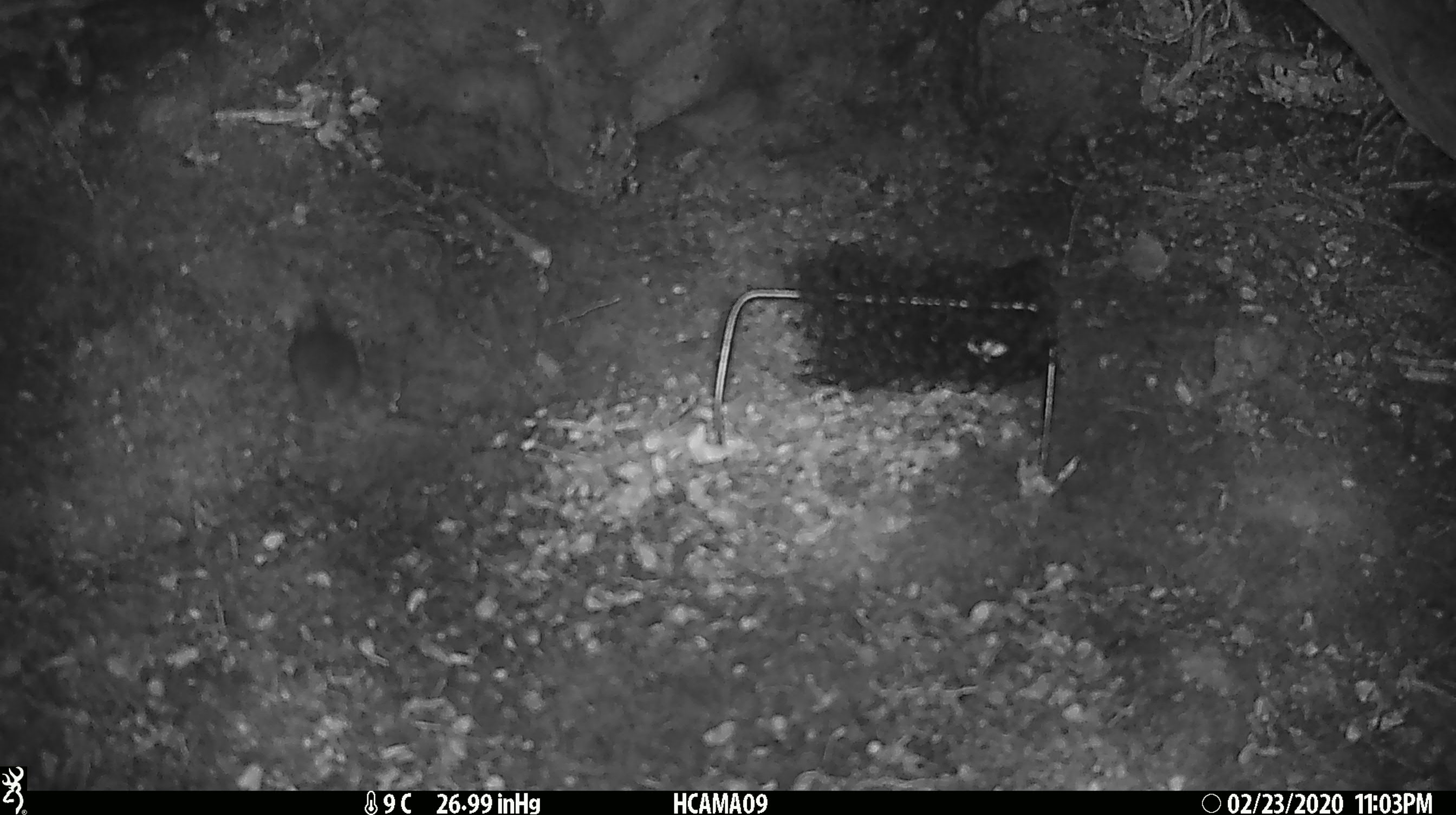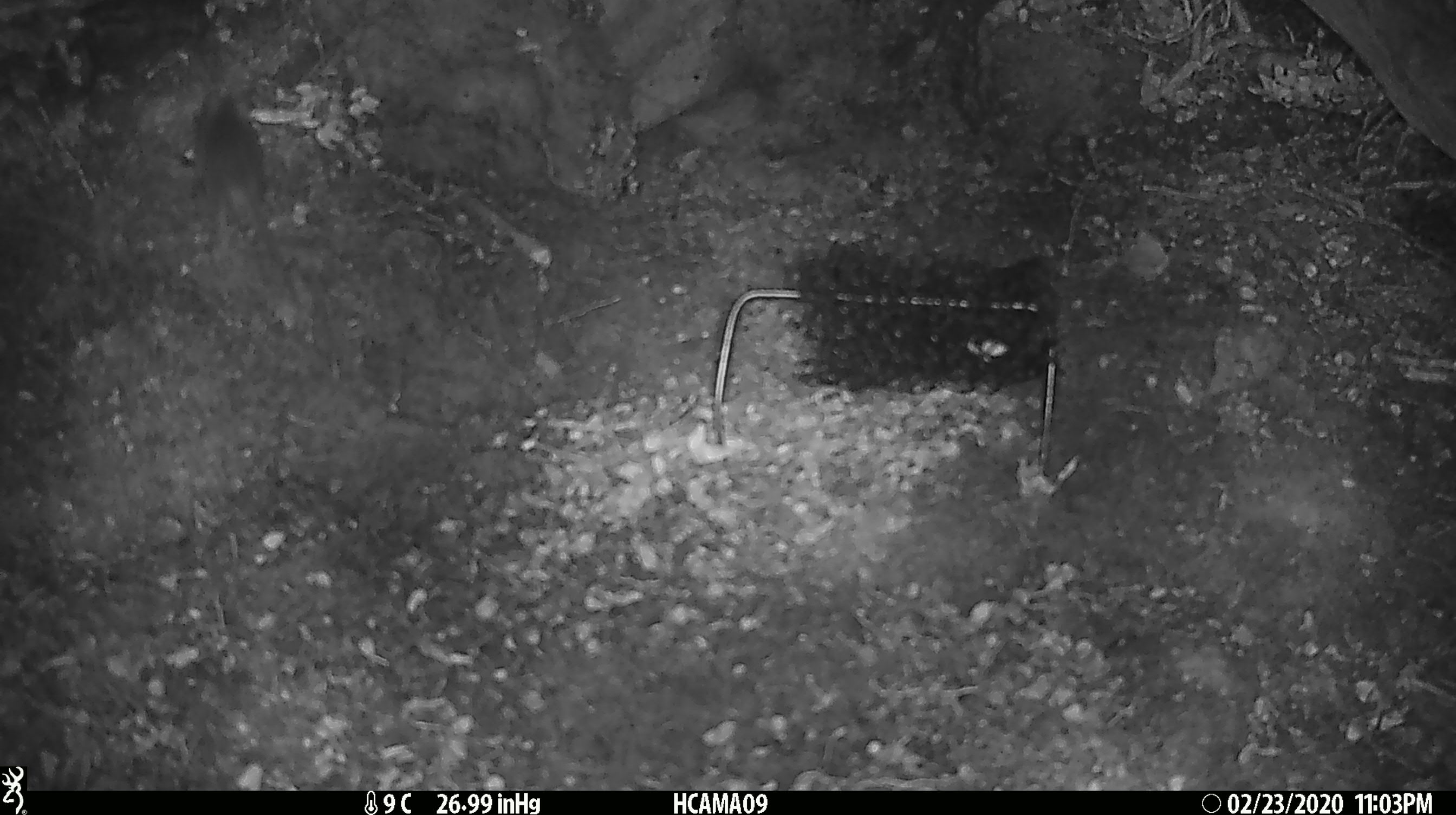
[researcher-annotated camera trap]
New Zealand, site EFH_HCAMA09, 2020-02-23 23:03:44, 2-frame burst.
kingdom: Animalia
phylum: Chordata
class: Mammalia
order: Rodentia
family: Muridae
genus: Mus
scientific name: Mus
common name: mouse